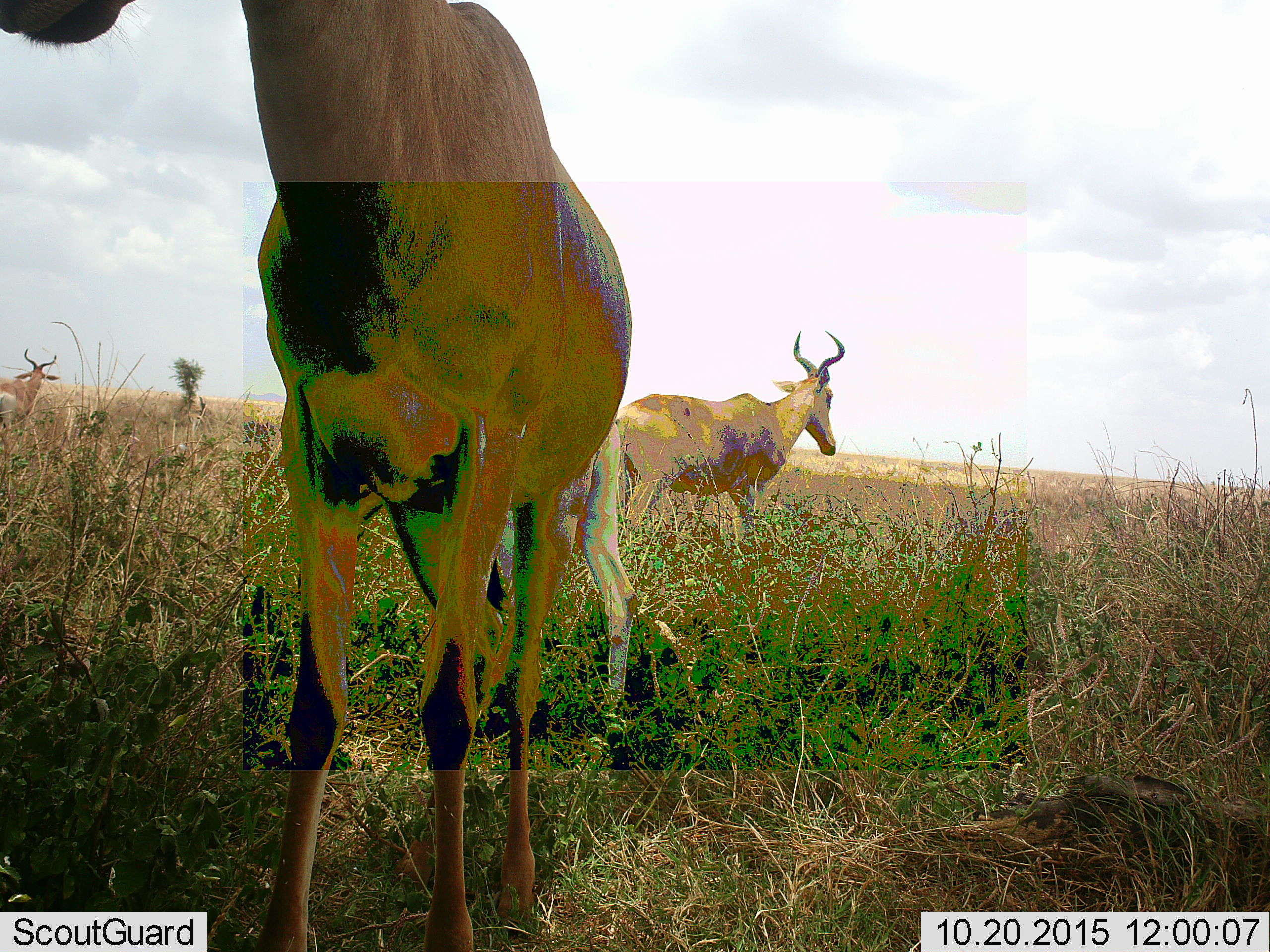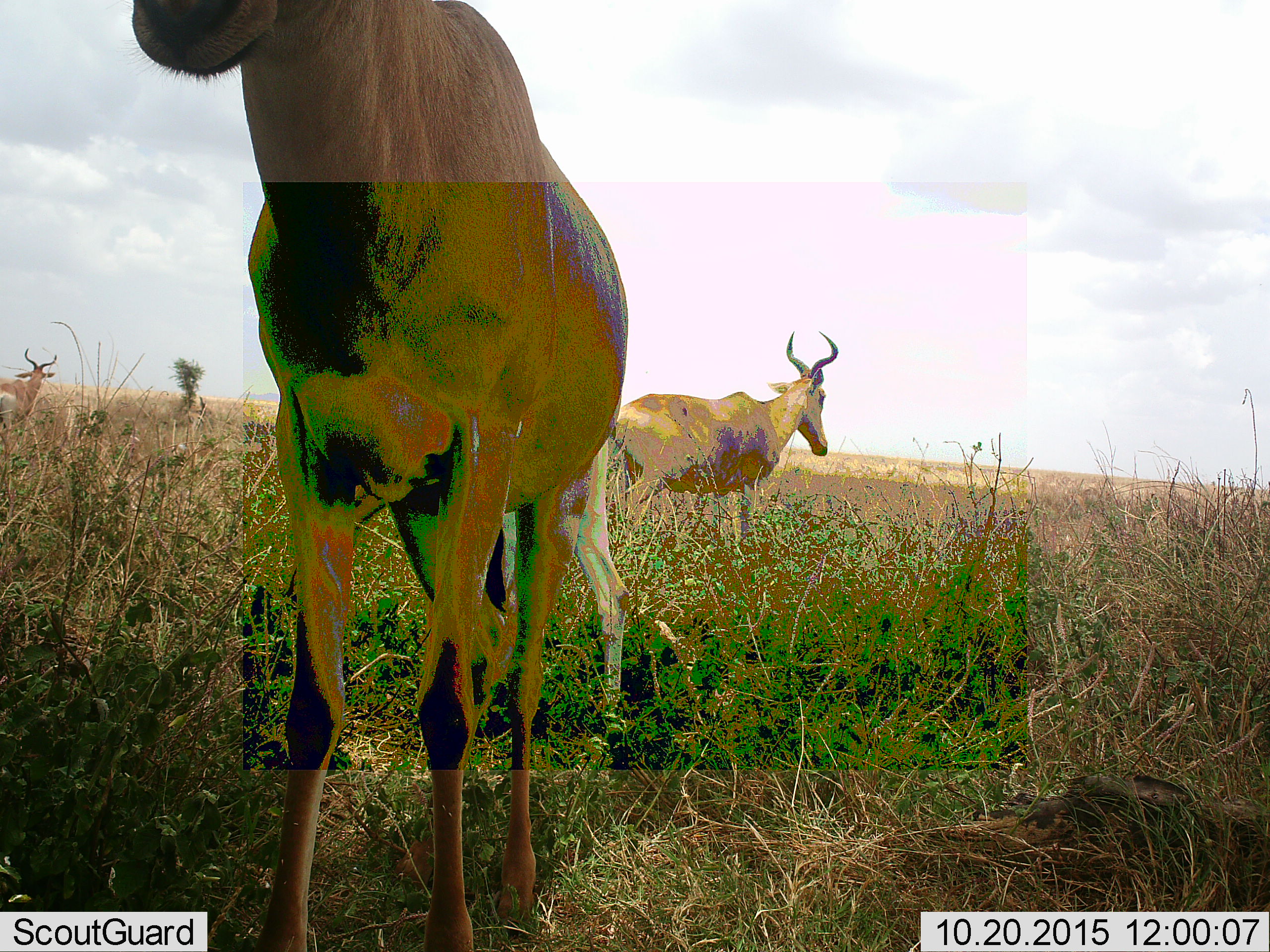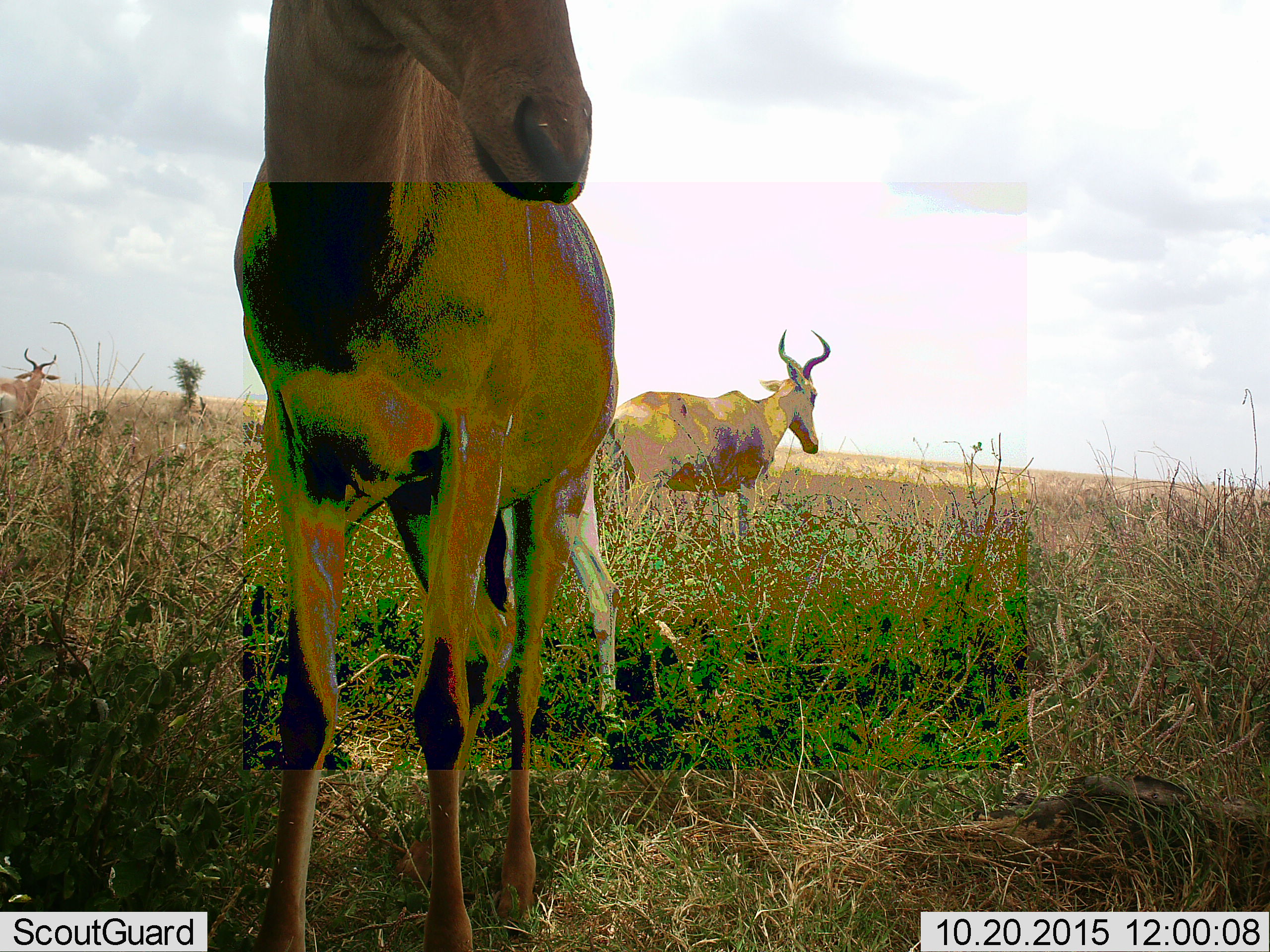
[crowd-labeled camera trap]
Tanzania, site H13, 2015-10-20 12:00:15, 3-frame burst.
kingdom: Animalia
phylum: Chordata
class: Mammalia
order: Artiodactyla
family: Bovidae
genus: Alcelaphus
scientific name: Alcelaphus buselaphus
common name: hartebeest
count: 3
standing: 90%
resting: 10%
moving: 20%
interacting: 0%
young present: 0%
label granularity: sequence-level